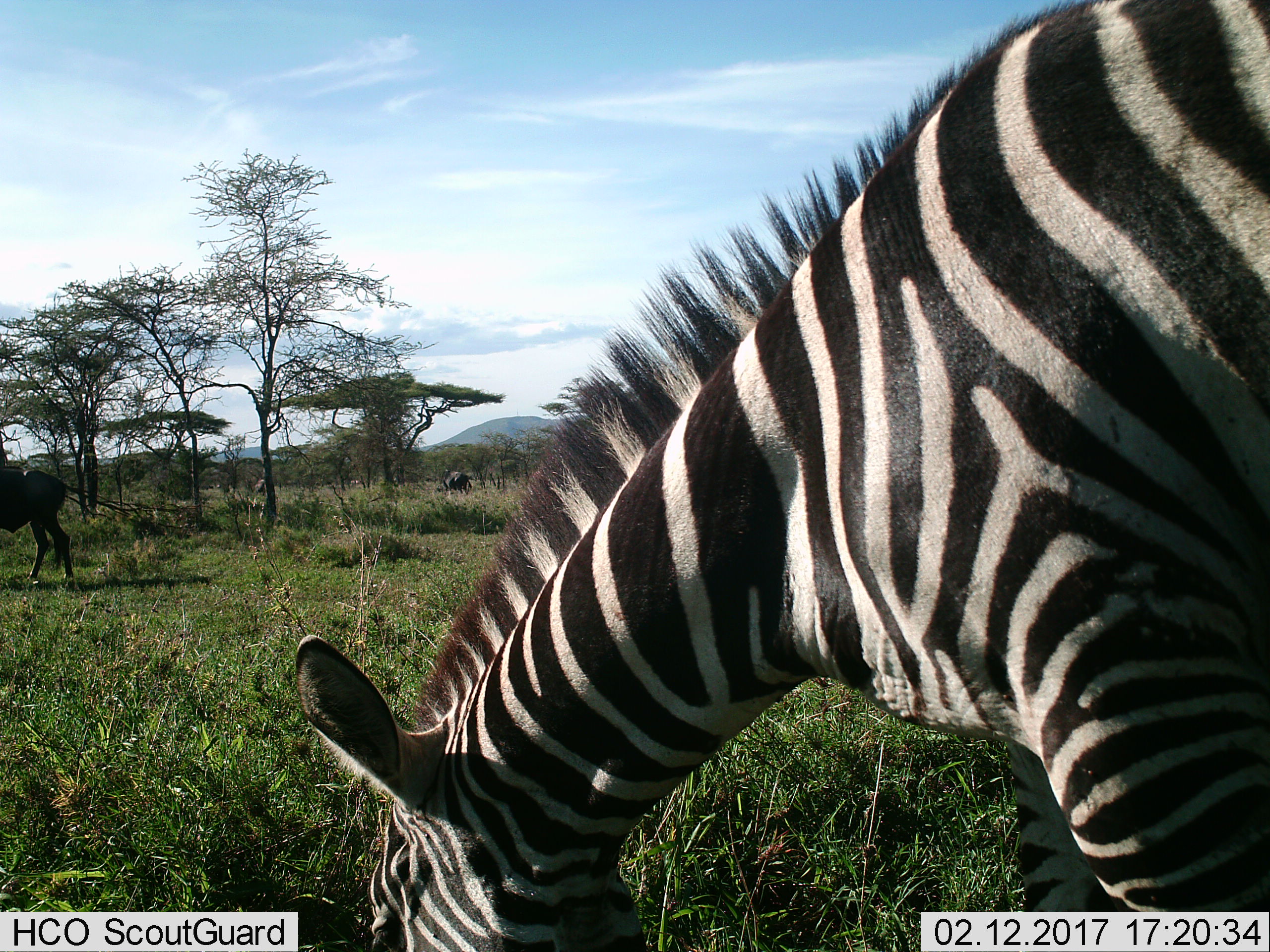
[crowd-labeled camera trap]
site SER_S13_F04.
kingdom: Animalia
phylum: Chordata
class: Mammalia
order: Artiodactyla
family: Bovidae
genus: Connochaetes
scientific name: Connochaetes taurinus taurinus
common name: blue wildebeest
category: wildebeestblue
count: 2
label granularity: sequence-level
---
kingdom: Animalia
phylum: Chordata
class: Mammalia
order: Perissodactyla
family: Equidae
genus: Equus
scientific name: Equus quagga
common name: plains zebra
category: zebraplains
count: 1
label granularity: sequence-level